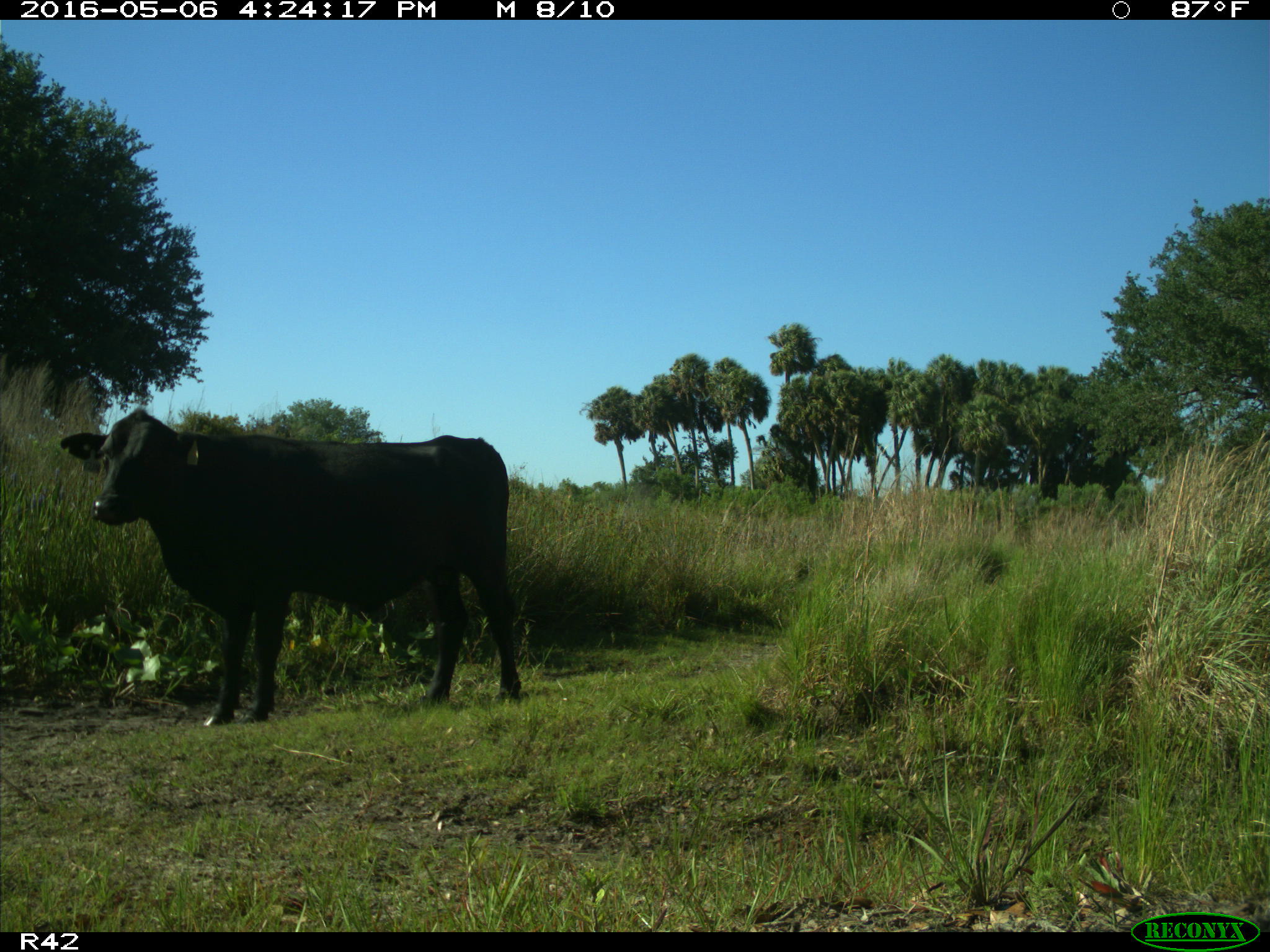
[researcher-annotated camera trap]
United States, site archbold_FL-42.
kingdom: Animalia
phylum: Chordata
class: Mammalia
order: Artiodactyla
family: Bovidae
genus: Bos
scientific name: Bos taurus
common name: domestic cow